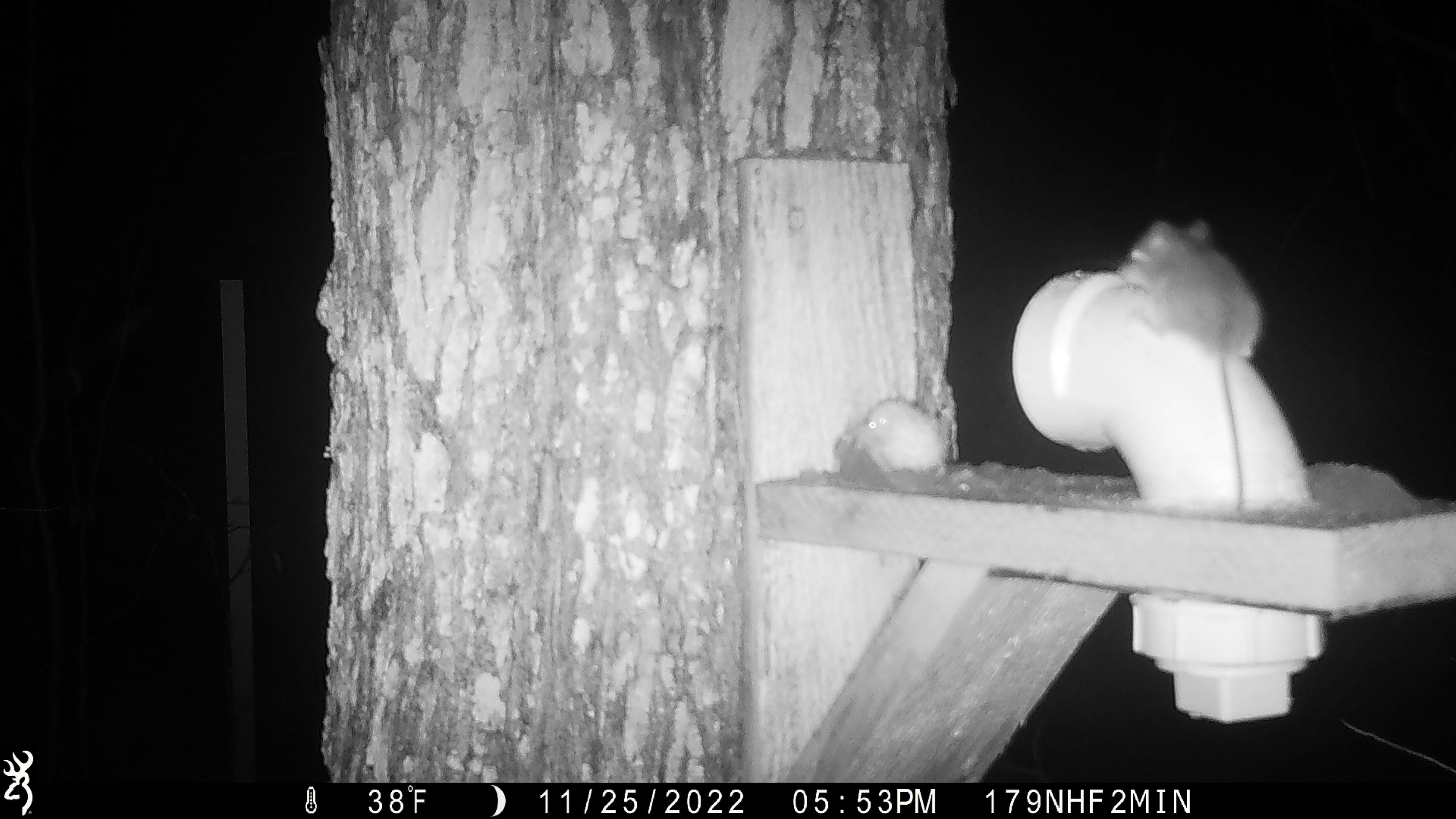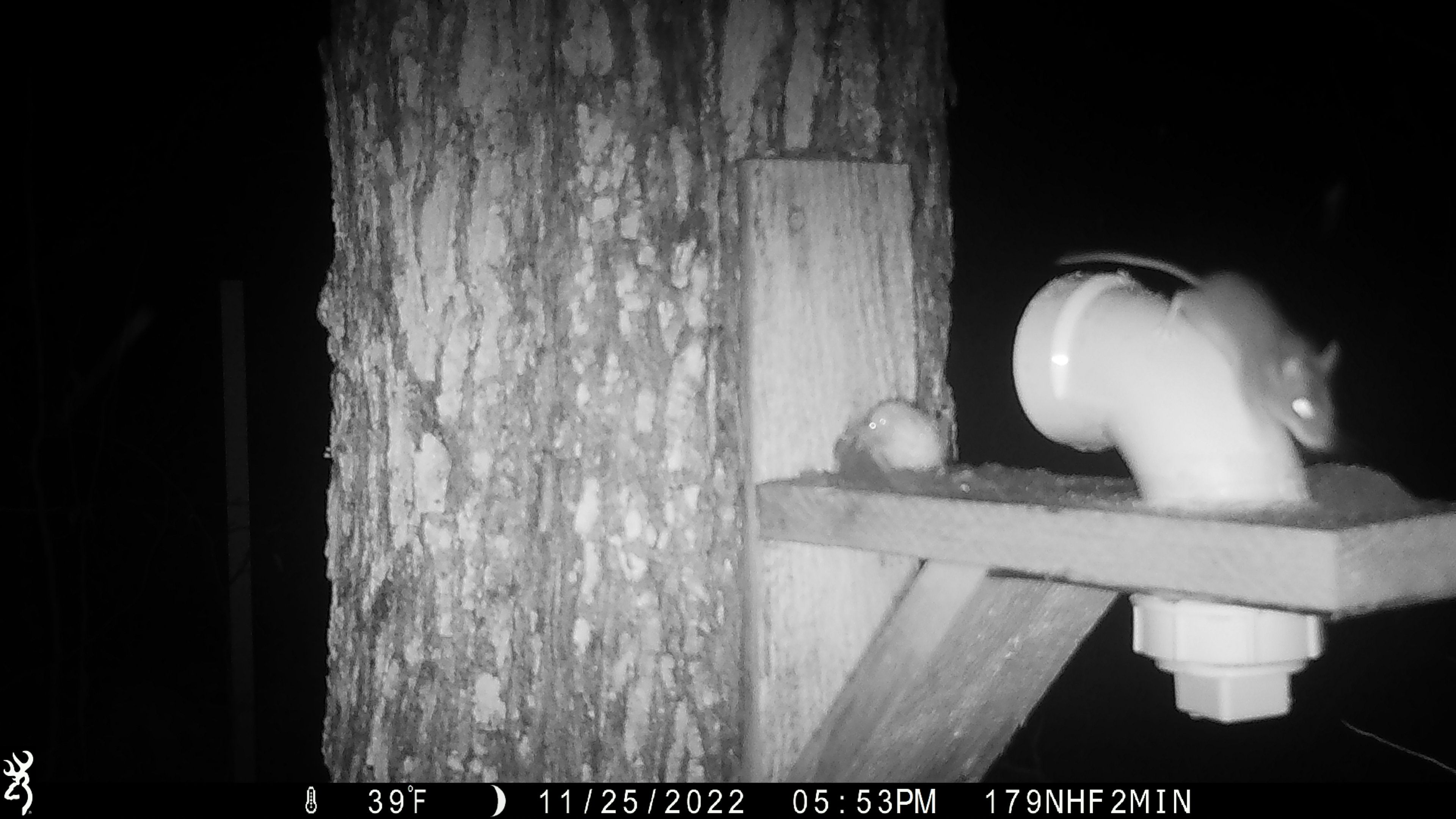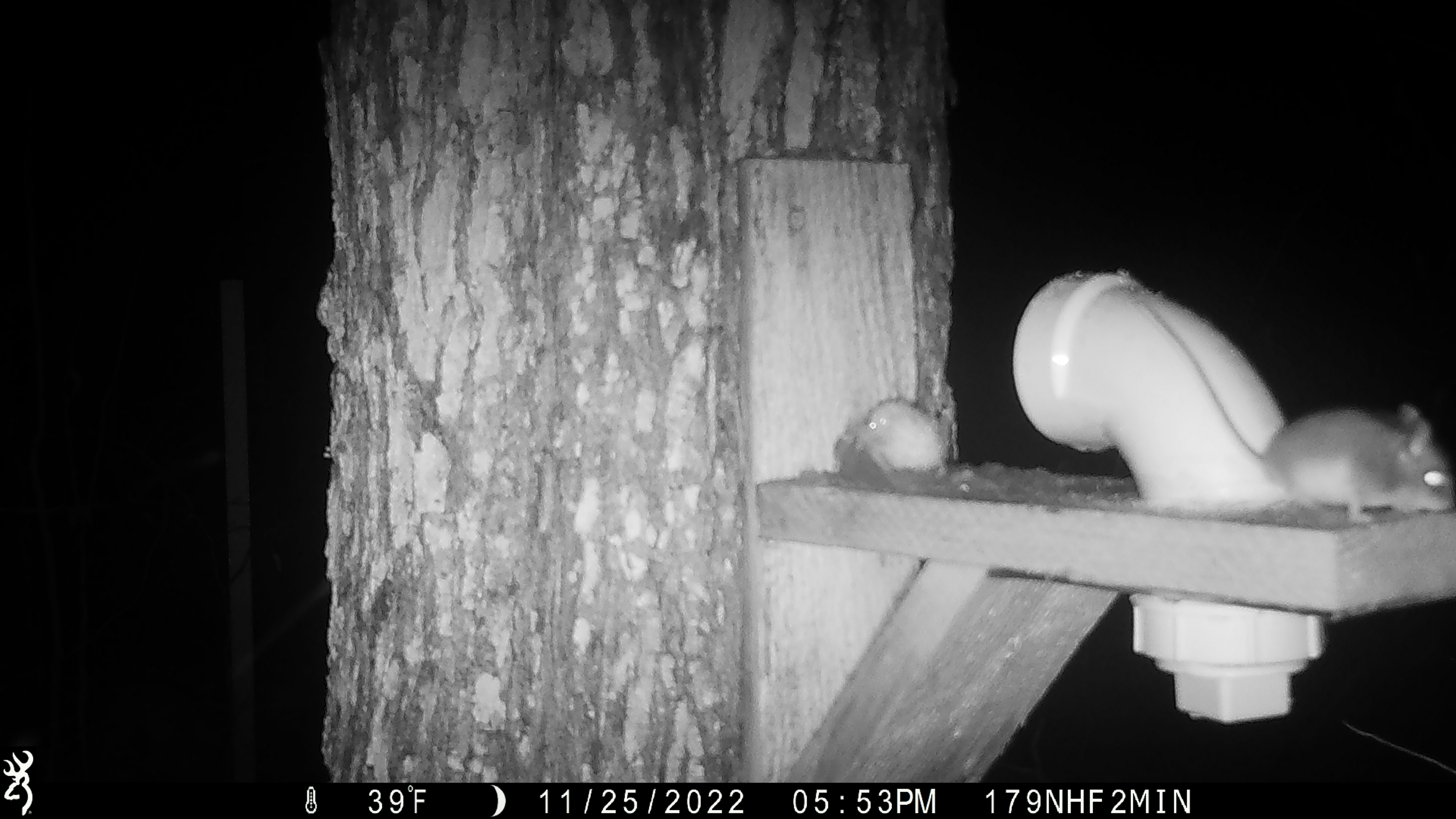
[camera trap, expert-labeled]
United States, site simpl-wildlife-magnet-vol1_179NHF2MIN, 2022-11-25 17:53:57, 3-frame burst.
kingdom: Animalia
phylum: Chordata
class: Mammalia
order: Rodentia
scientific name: Rodentia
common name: mouse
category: mouse sp.